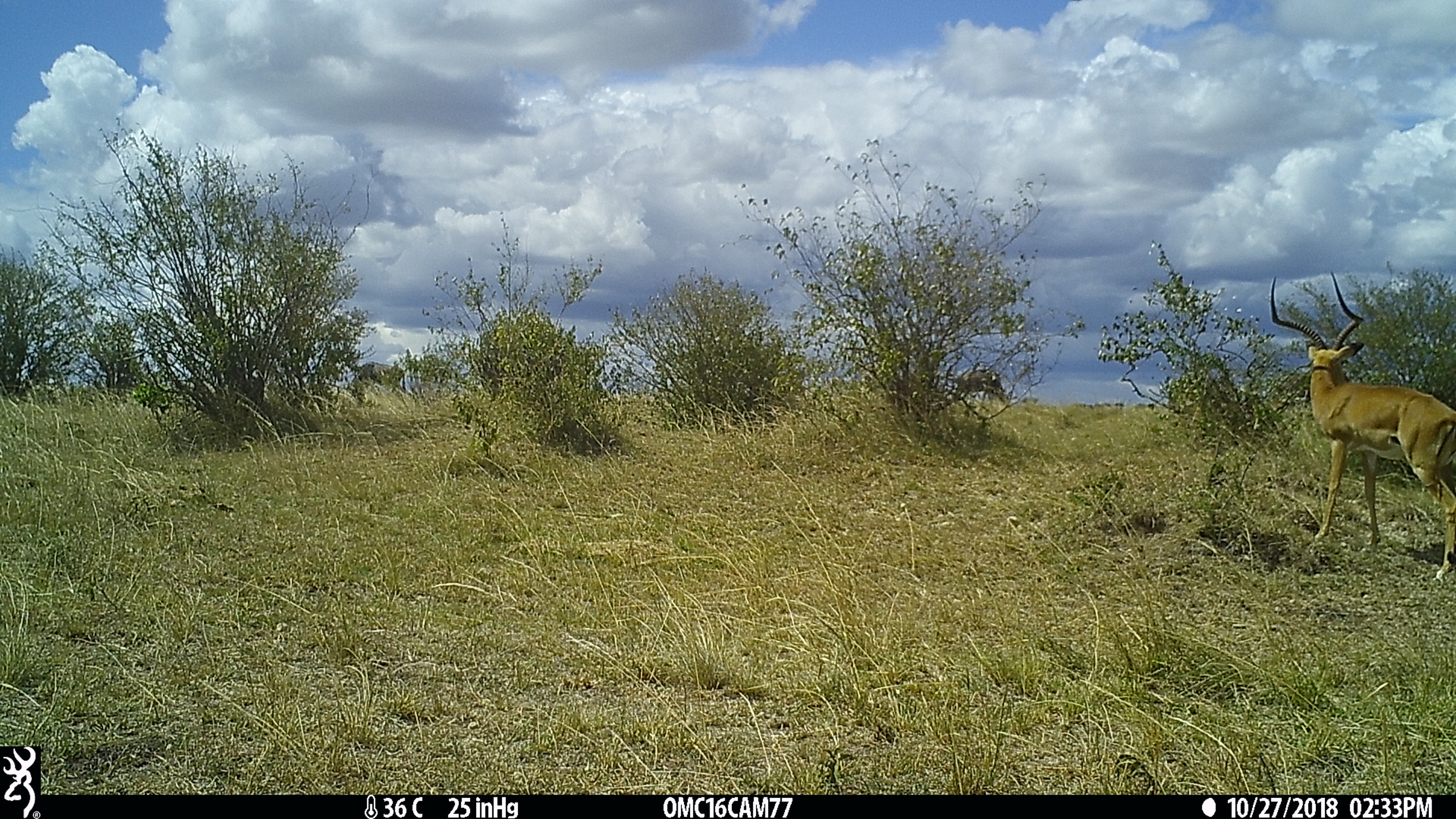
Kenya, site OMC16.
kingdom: Animalia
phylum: Chordata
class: Mammalia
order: Artiodactyla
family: Bovidae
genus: Connochaetes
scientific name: Connochaetes taurinus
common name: blue wildebeest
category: wildebeest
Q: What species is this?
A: Wildebeest (blue wildebeest) (Connochaetes taurinus).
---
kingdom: Animalia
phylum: Chordata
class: Mammalia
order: Artiodactyla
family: Bovidae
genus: Aepyceros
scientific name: Aepyceros melampus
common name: impala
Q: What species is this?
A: Impala (Aepyceros melampus).